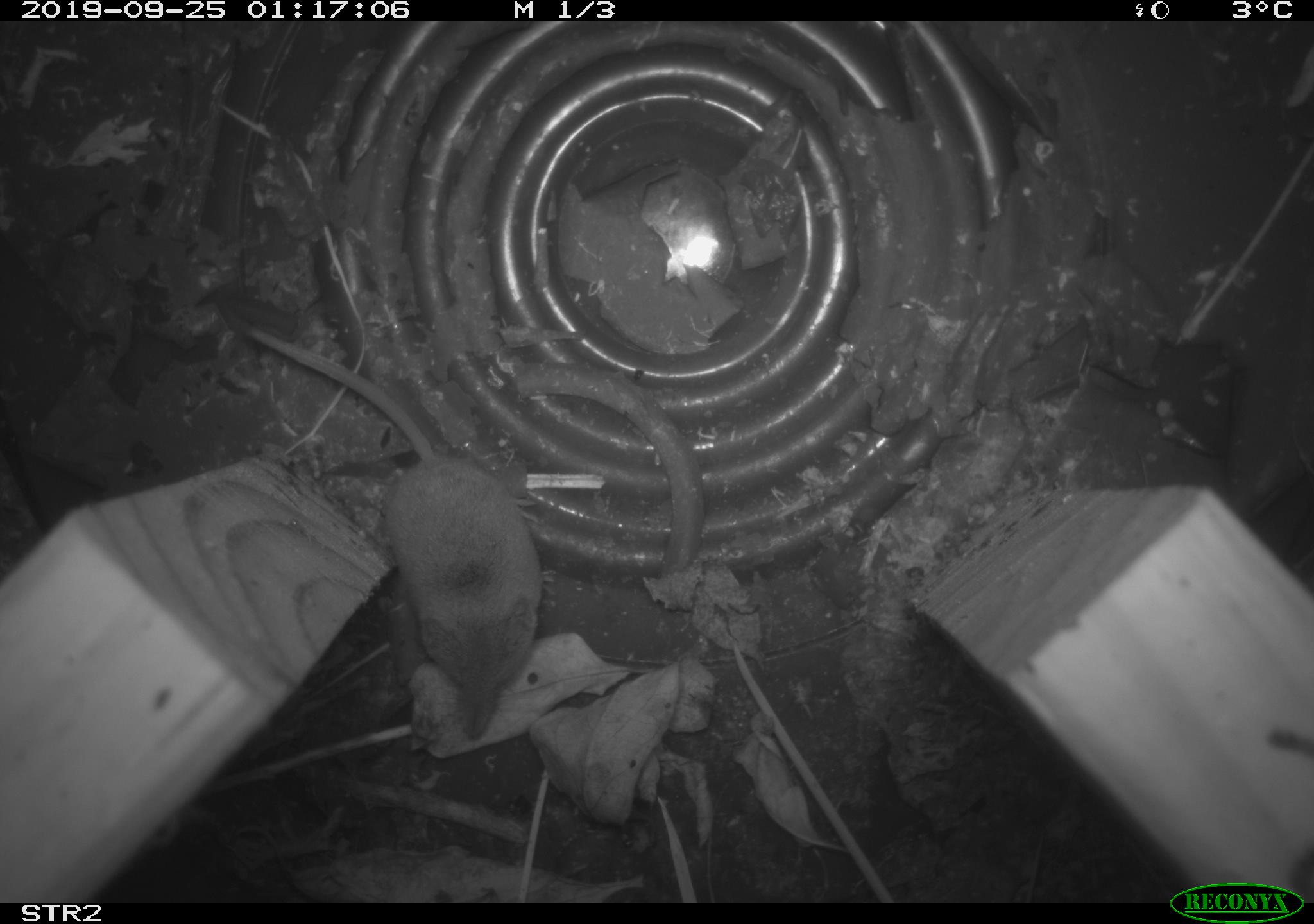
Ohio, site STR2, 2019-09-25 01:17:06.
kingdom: Animalia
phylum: Chordata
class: Mammalia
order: Eulipotyphla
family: Soricidae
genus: Sorex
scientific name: Sorex cinereus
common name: masked shrew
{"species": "masked shrew (Sorex cinereus)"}